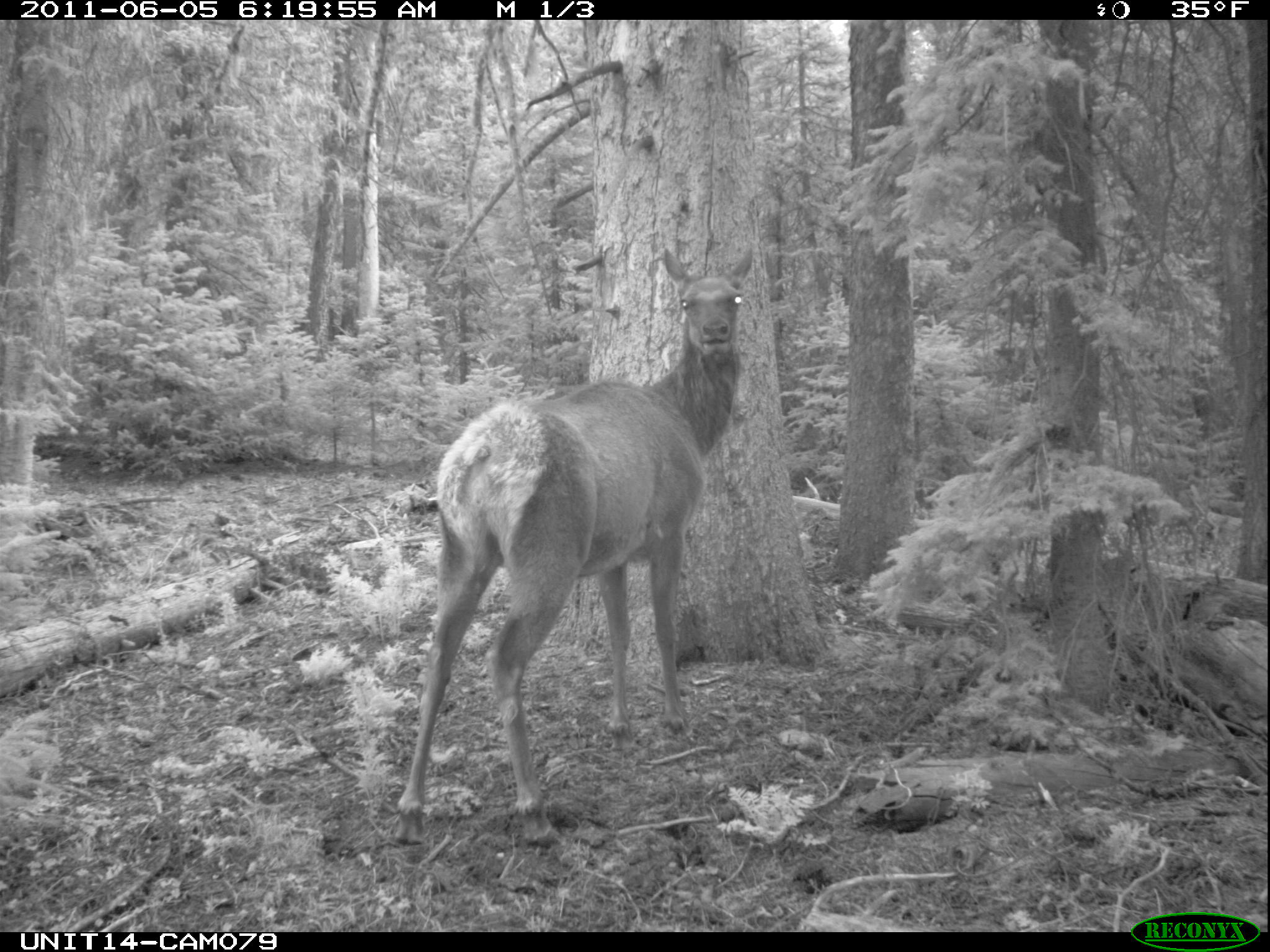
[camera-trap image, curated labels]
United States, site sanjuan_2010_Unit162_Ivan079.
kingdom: Animalia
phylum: Chordata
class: Mammalia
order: Artiodactyla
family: Cervidae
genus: Cervus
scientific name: Cervus elaphus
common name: red deer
Cervus elaphus (red deer).